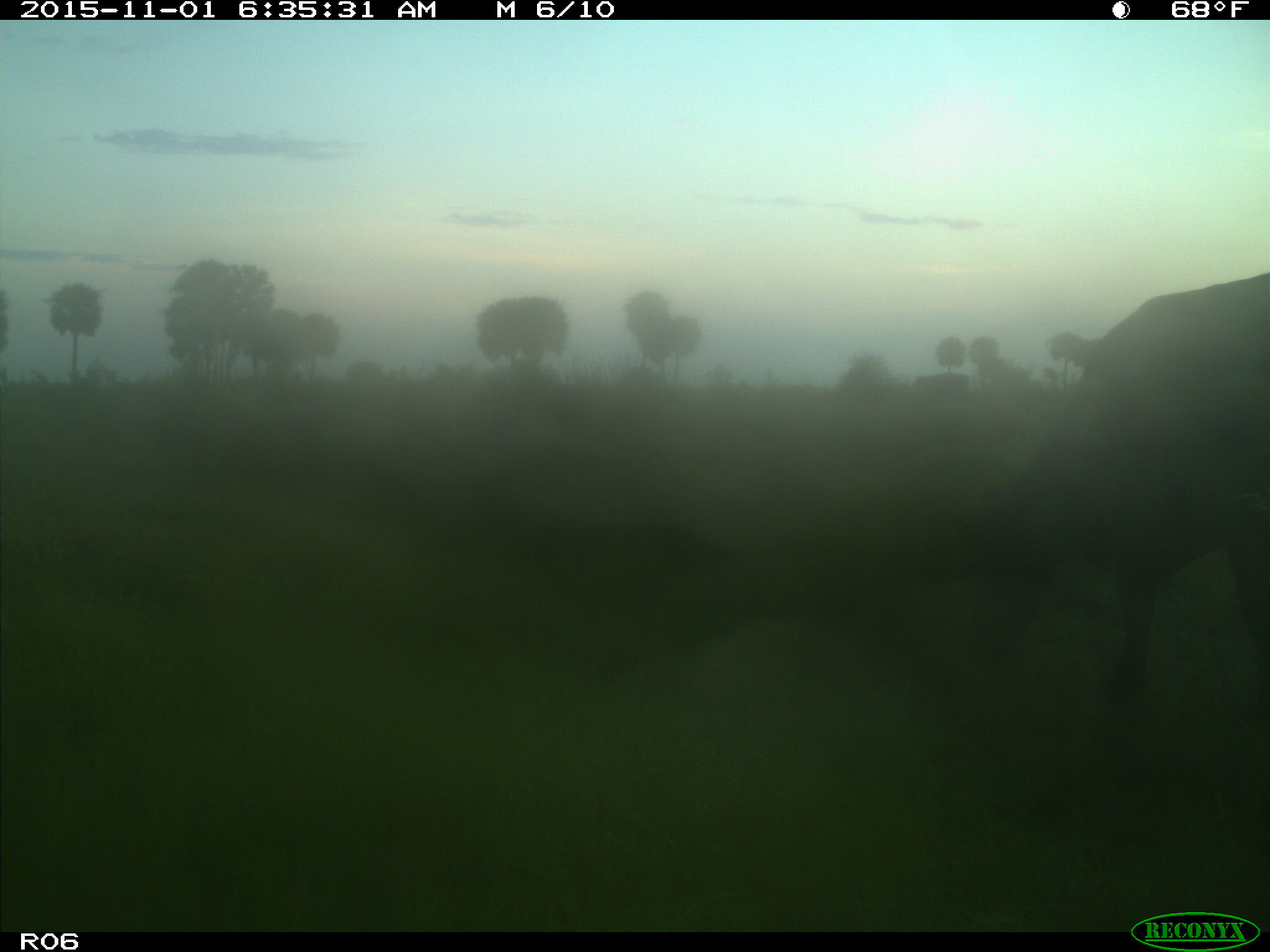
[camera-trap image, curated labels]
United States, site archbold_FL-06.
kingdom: Animalia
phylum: Chordata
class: Mammalia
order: Artiodactyla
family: Bovidae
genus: Bos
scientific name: Bos taurus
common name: domestic cow